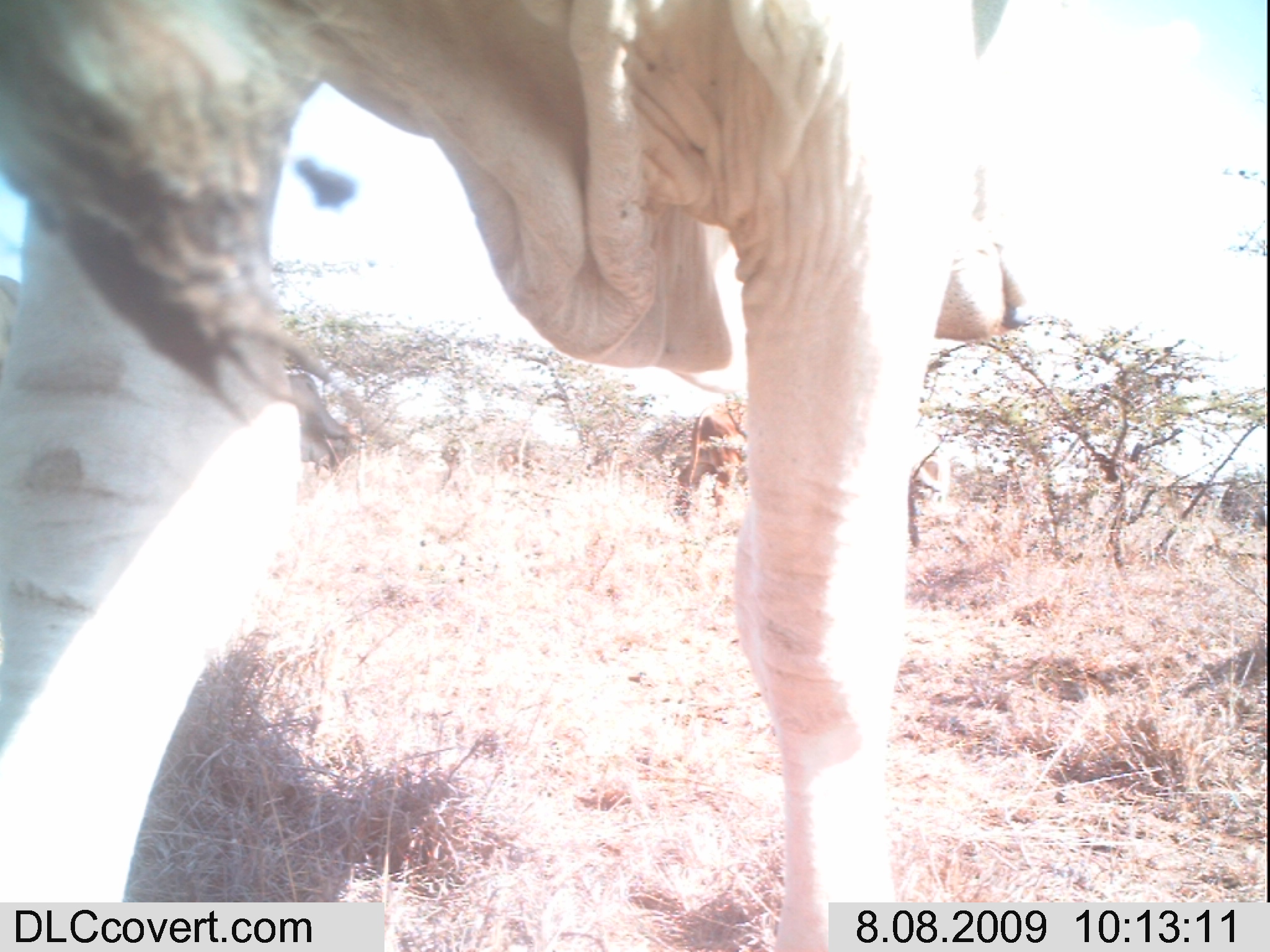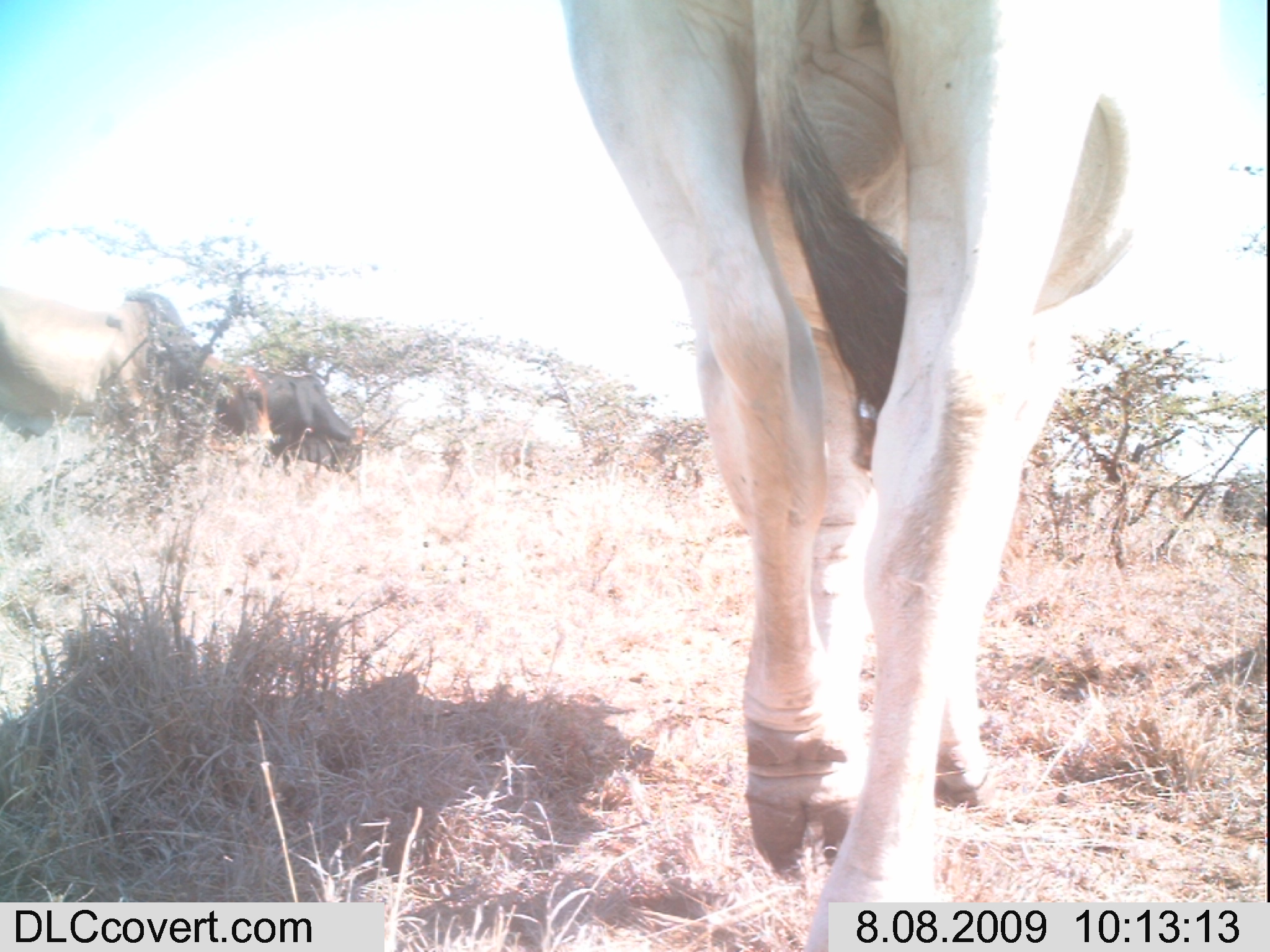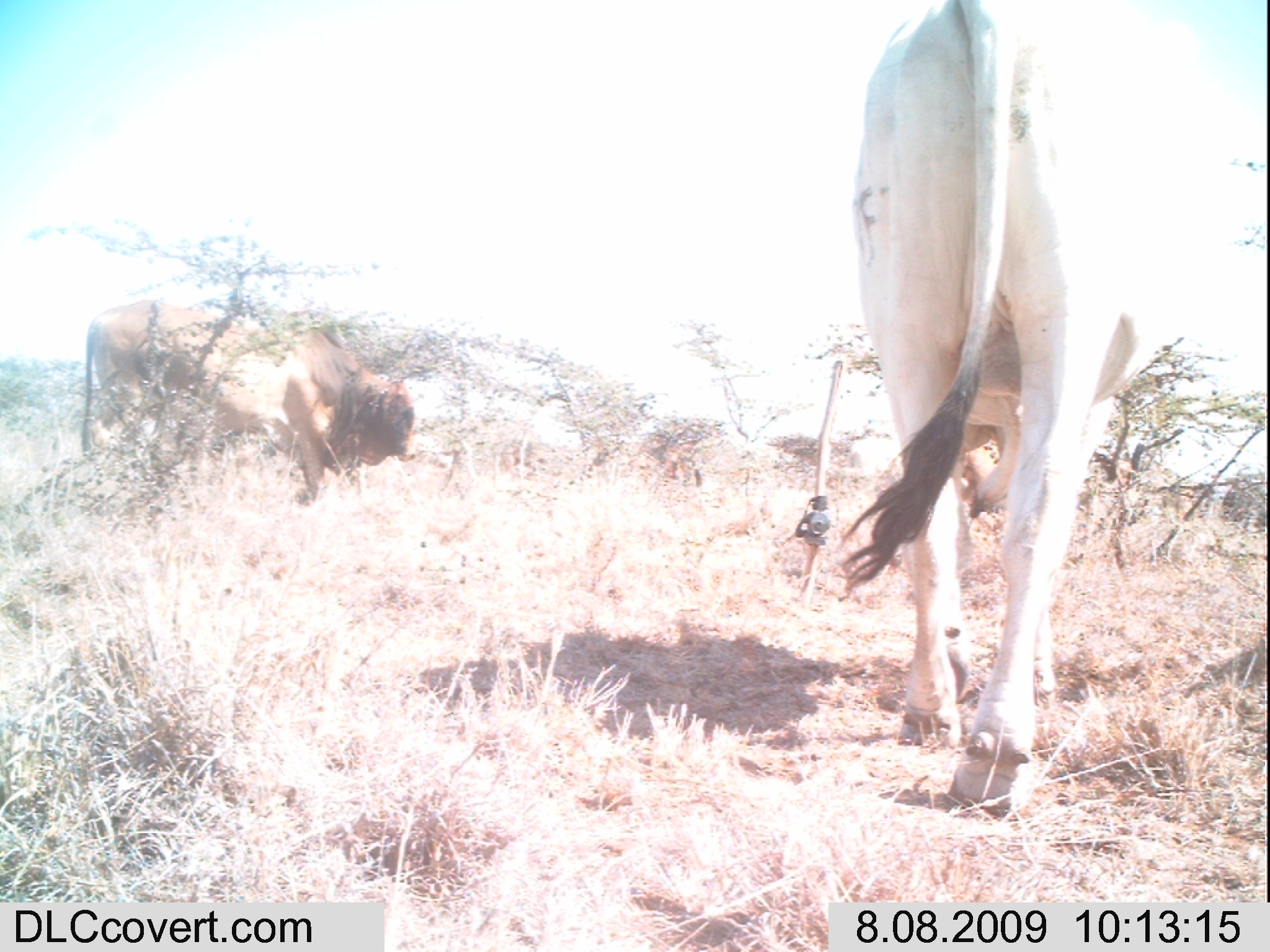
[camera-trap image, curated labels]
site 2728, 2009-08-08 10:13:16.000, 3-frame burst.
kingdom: Animalia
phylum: Chordata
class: Mammalia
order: Artiodactyla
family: Bovidae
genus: Bos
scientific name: Bos taurus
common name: domestic cattle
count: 3